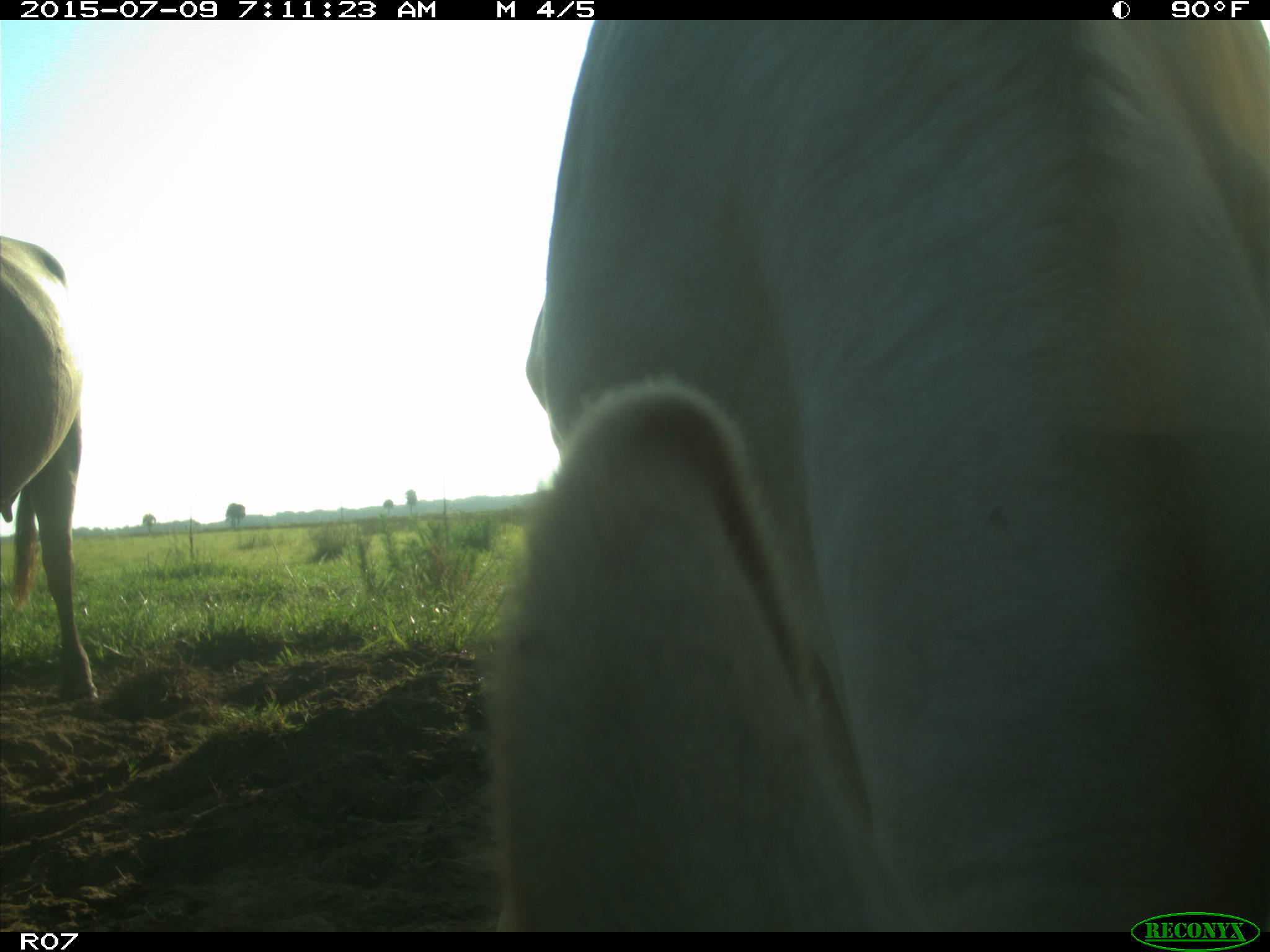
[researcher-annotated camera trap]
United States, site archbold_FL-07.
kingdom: Animalia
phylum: Chordata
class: Mammalia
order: Artiodactyla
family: Bovidae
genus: Bos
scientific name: Bos taurus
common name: domestic cow